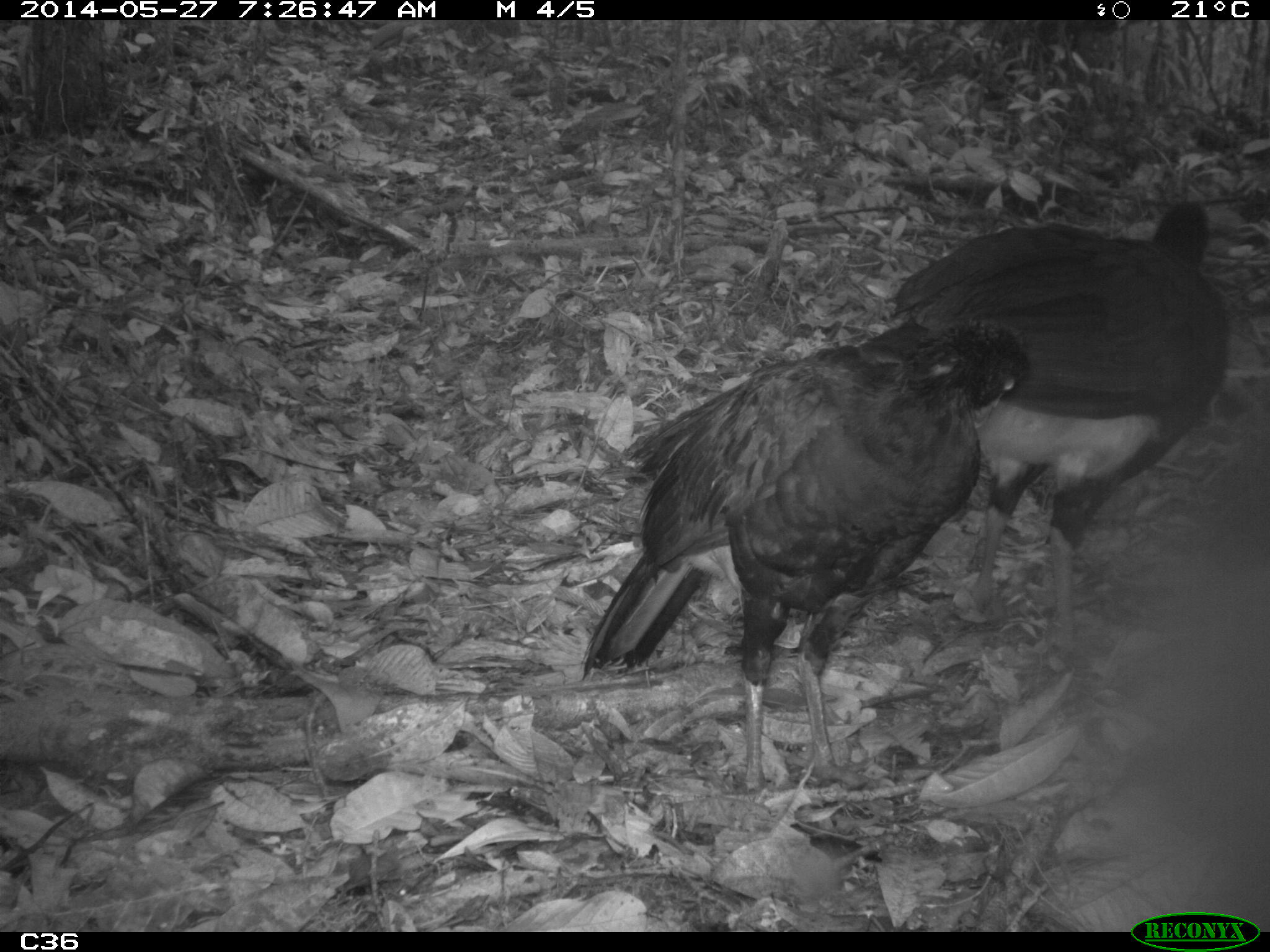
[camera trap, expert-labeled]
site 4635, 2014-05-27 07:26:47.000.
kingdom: Animalia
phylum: Chordata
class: Aves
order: Galliformes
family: Cracidae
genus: Crax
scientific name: Crax alector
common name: black curassow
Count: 2.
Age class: adult.